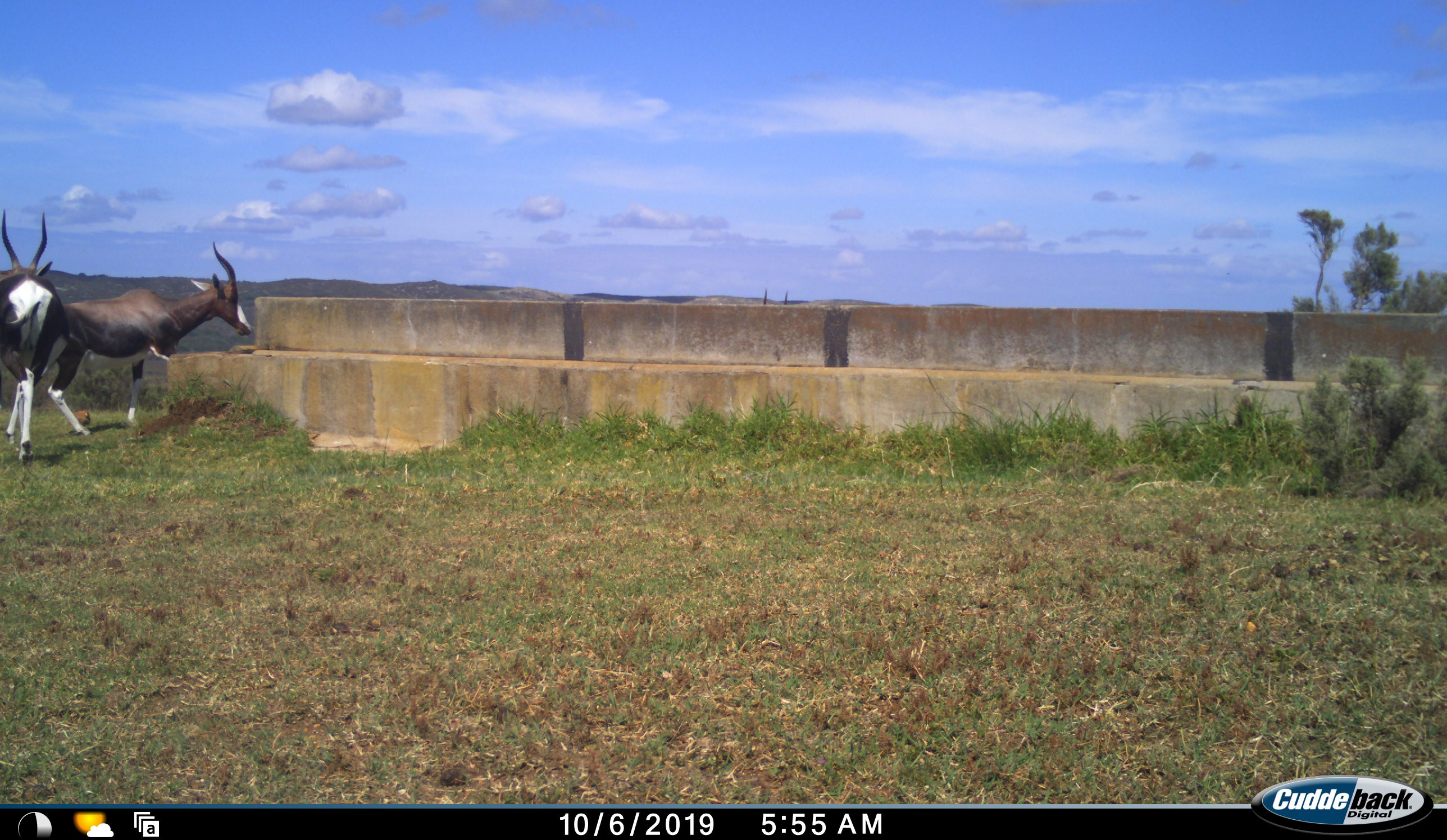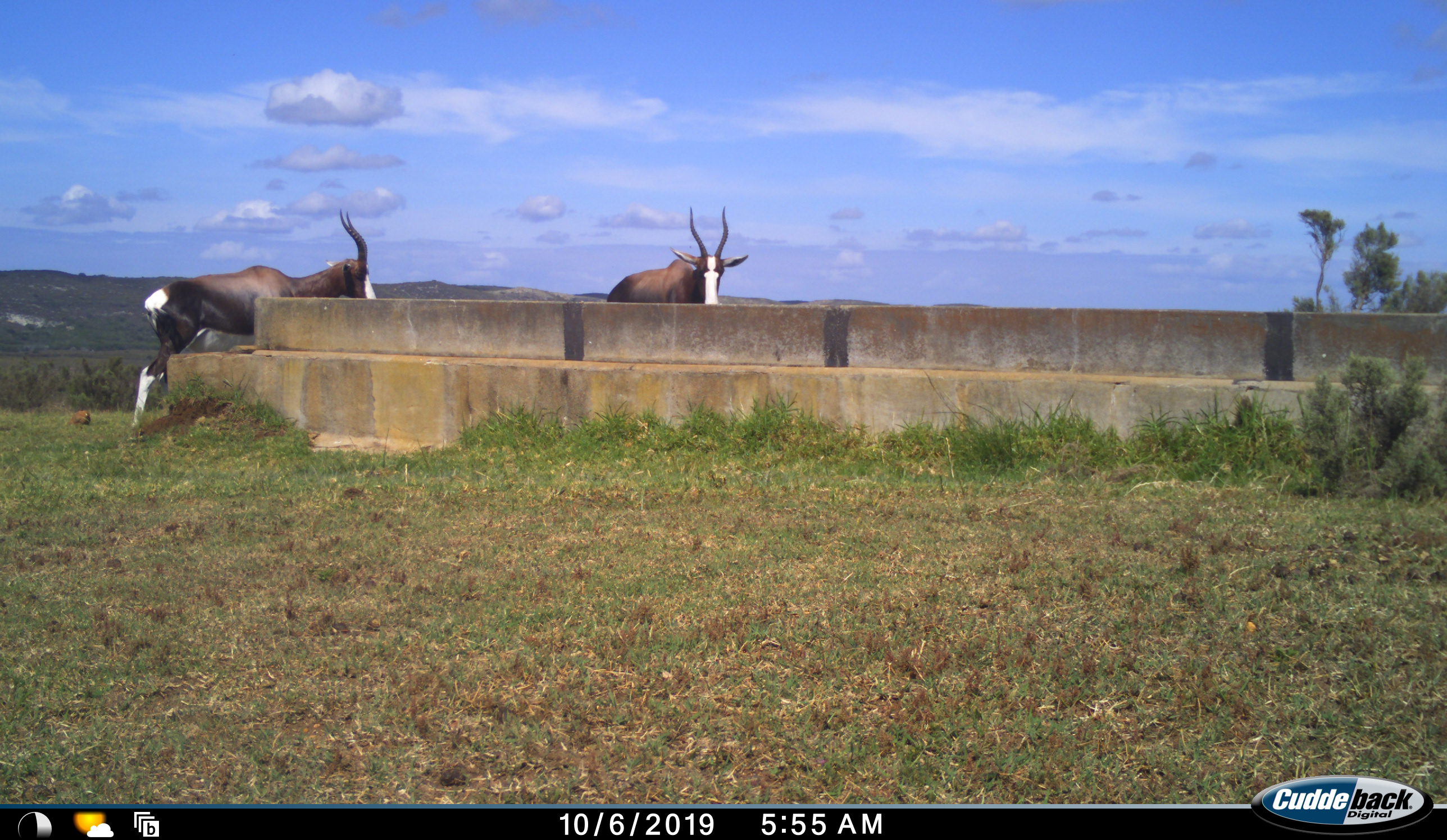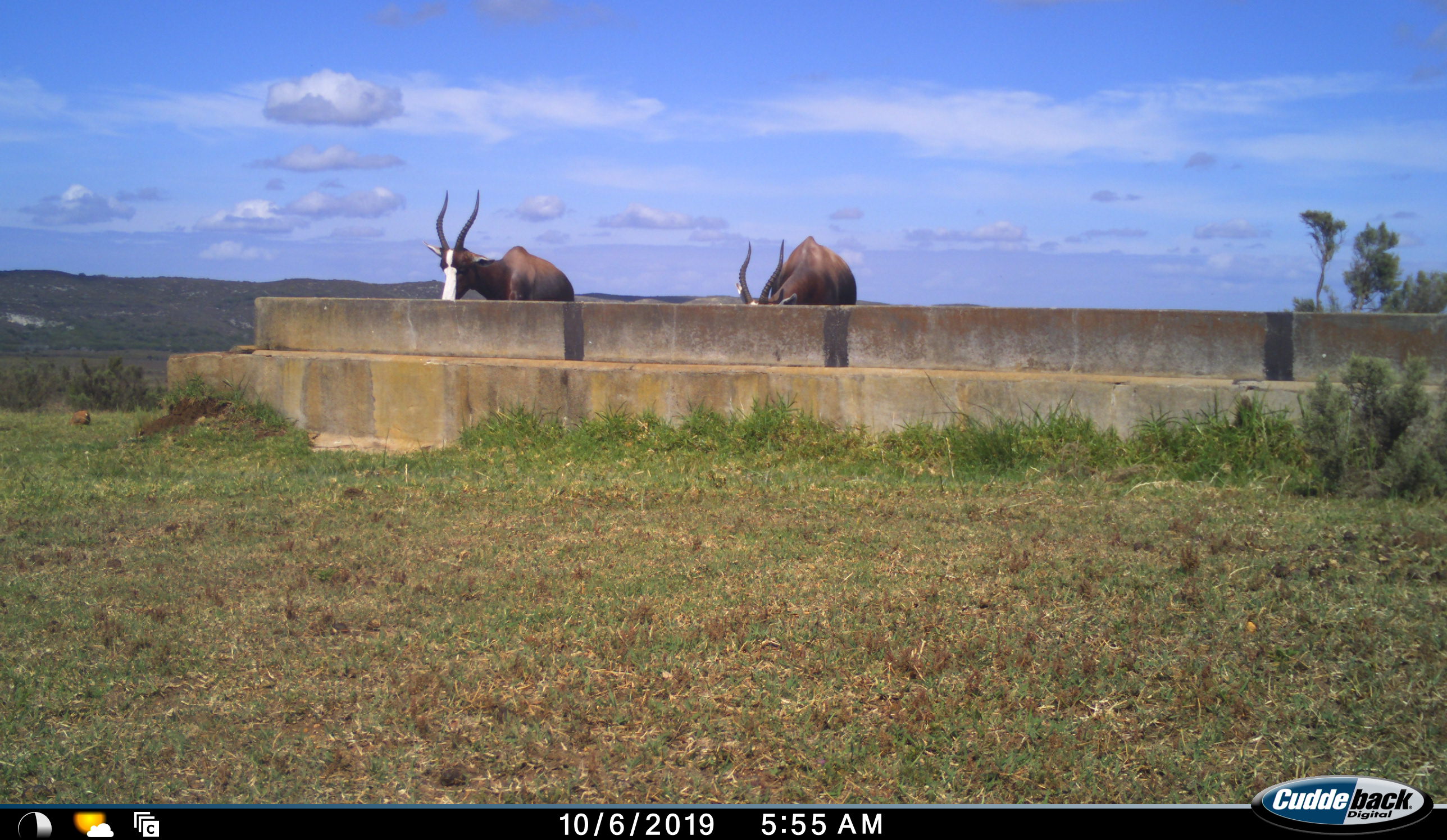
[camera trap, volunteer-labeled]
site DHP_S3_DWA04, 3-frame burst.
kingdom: Animalia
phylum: Chordata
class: Mammalia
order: Artiodactyla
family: Bovidae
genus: Damaliscus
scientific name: Damaliscus pygargus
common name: bontebok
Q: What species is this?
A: Bontebok (Damaliscus pygargus).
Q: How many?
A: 2.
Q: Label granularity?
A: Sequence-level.